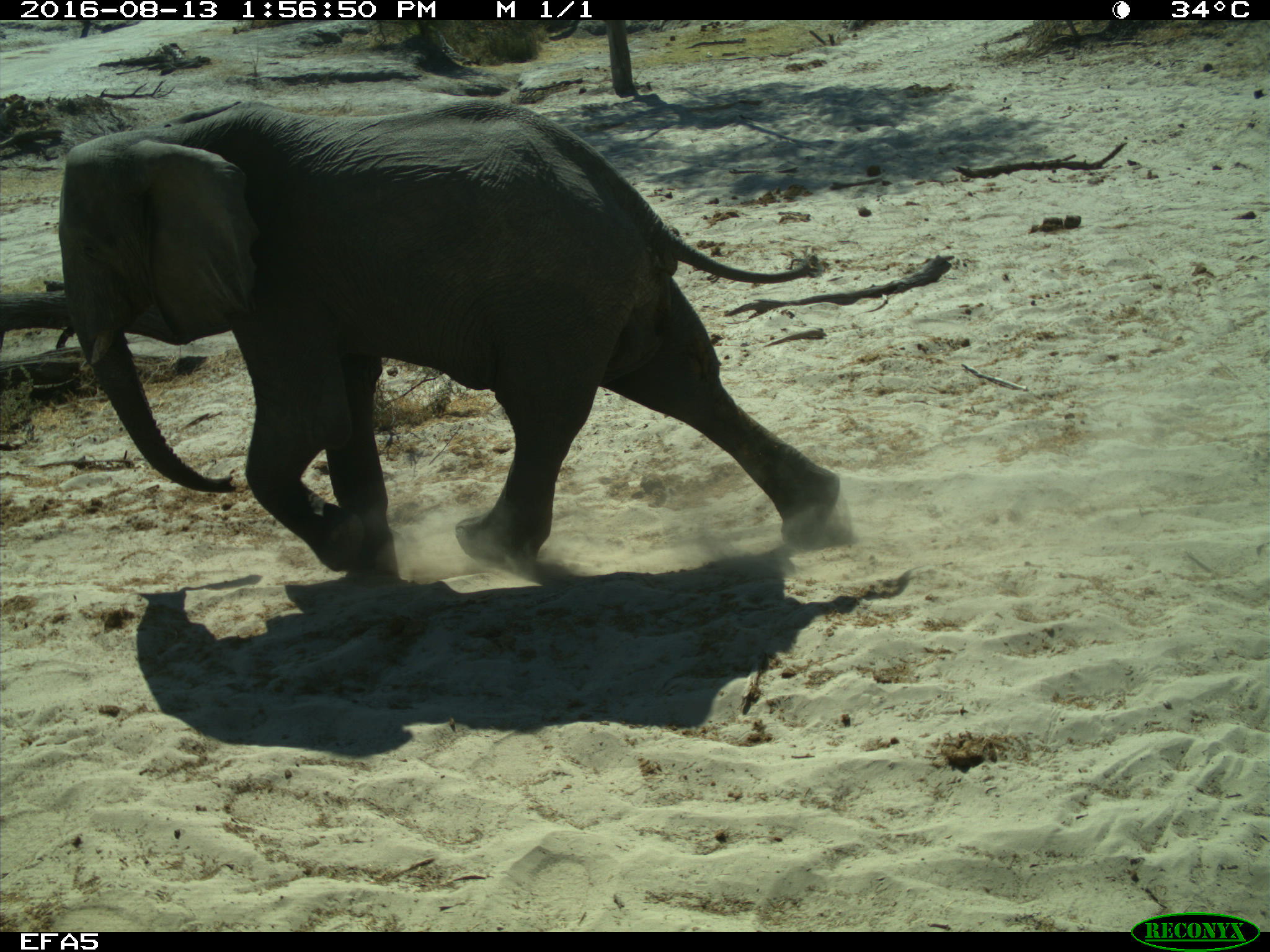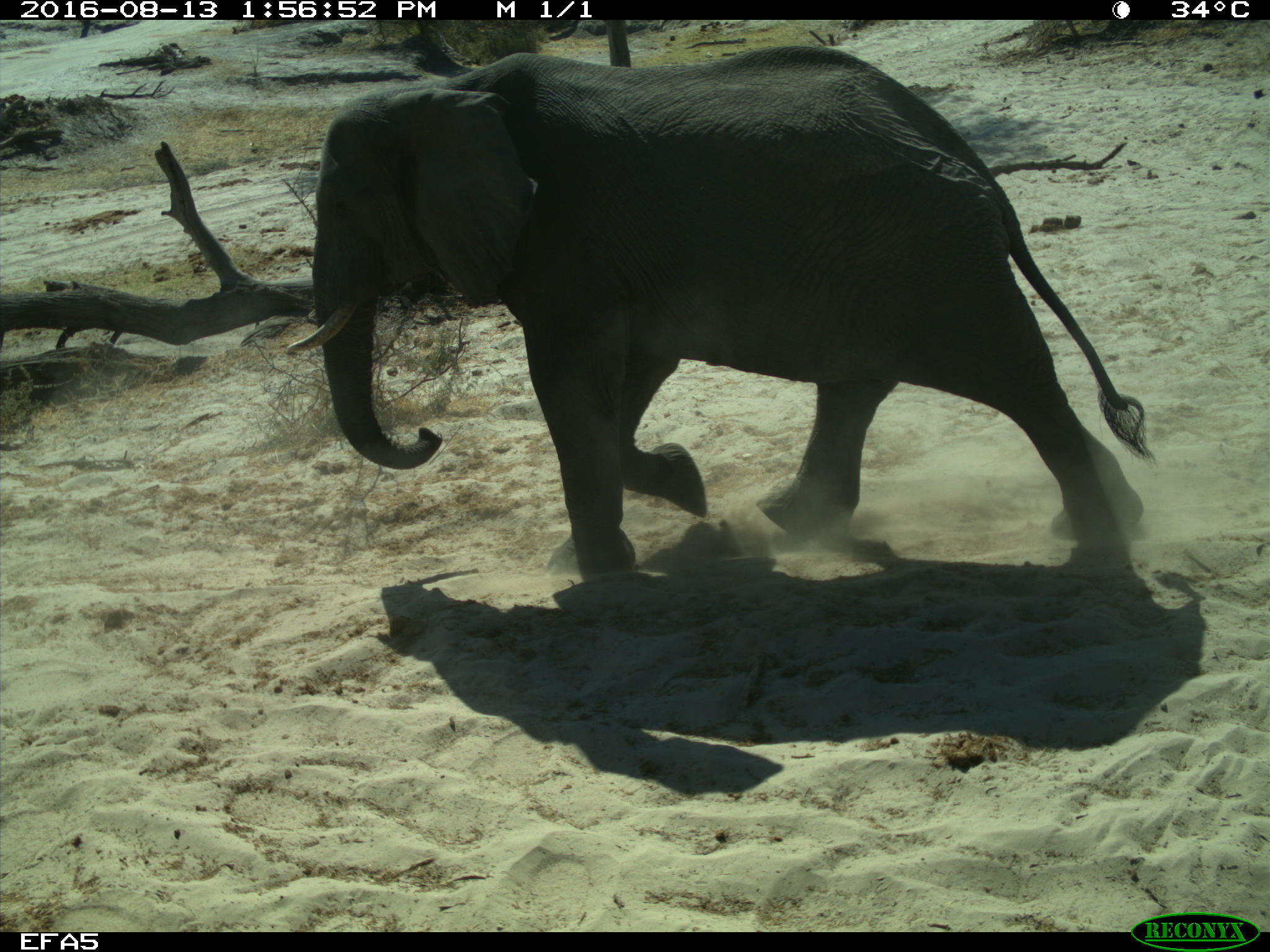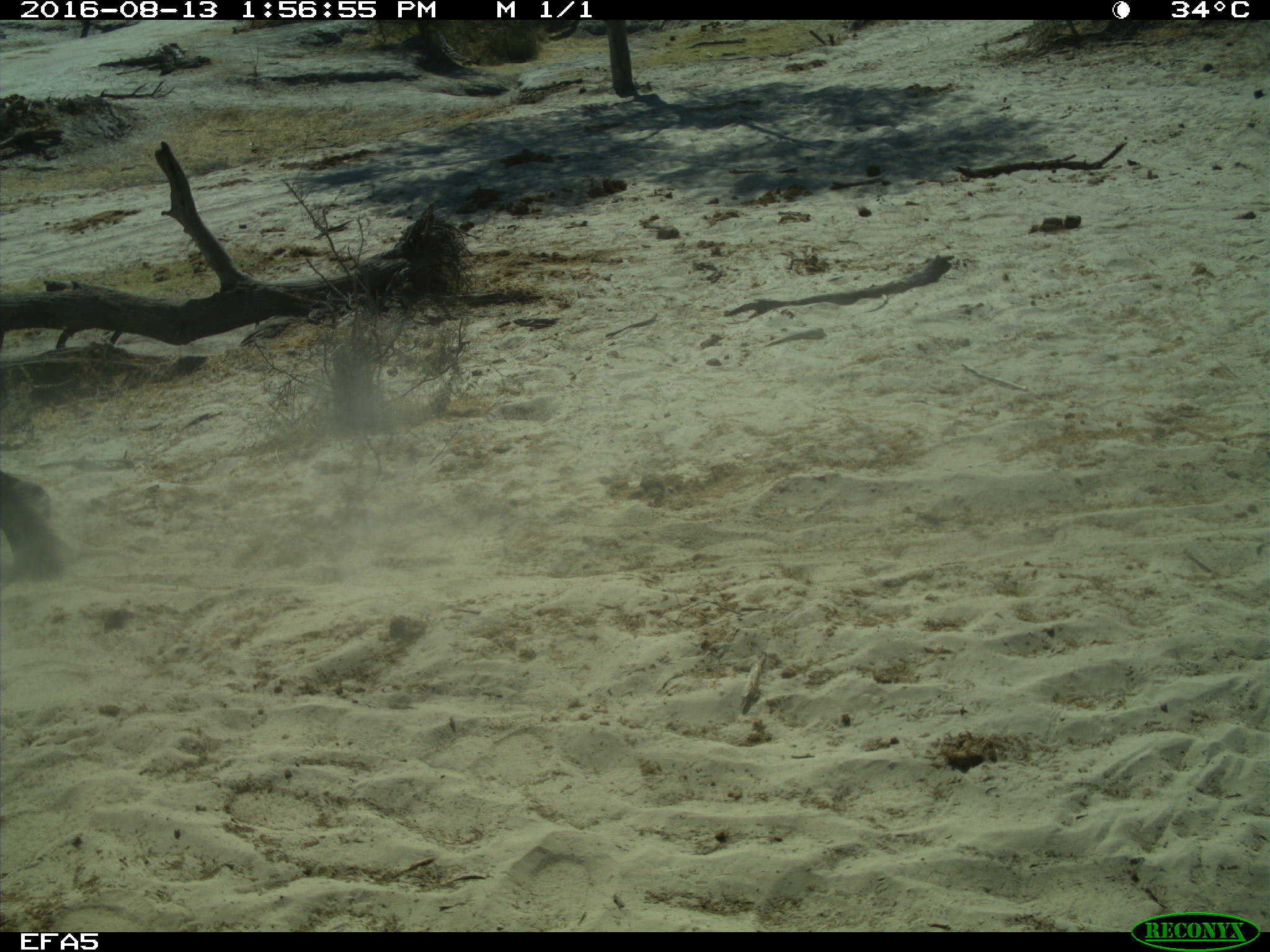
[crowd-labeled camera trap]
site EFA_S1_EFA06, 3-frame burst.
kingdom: Animalia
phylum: Chordata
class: Mammalia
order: Proboscidea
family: Elephantidae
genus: Loxodonta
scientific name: Loxodonta africana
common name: african bush elephant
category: elephant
Elephant (african bush elephant) (Loxodonta africana), count 1. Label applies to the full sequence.